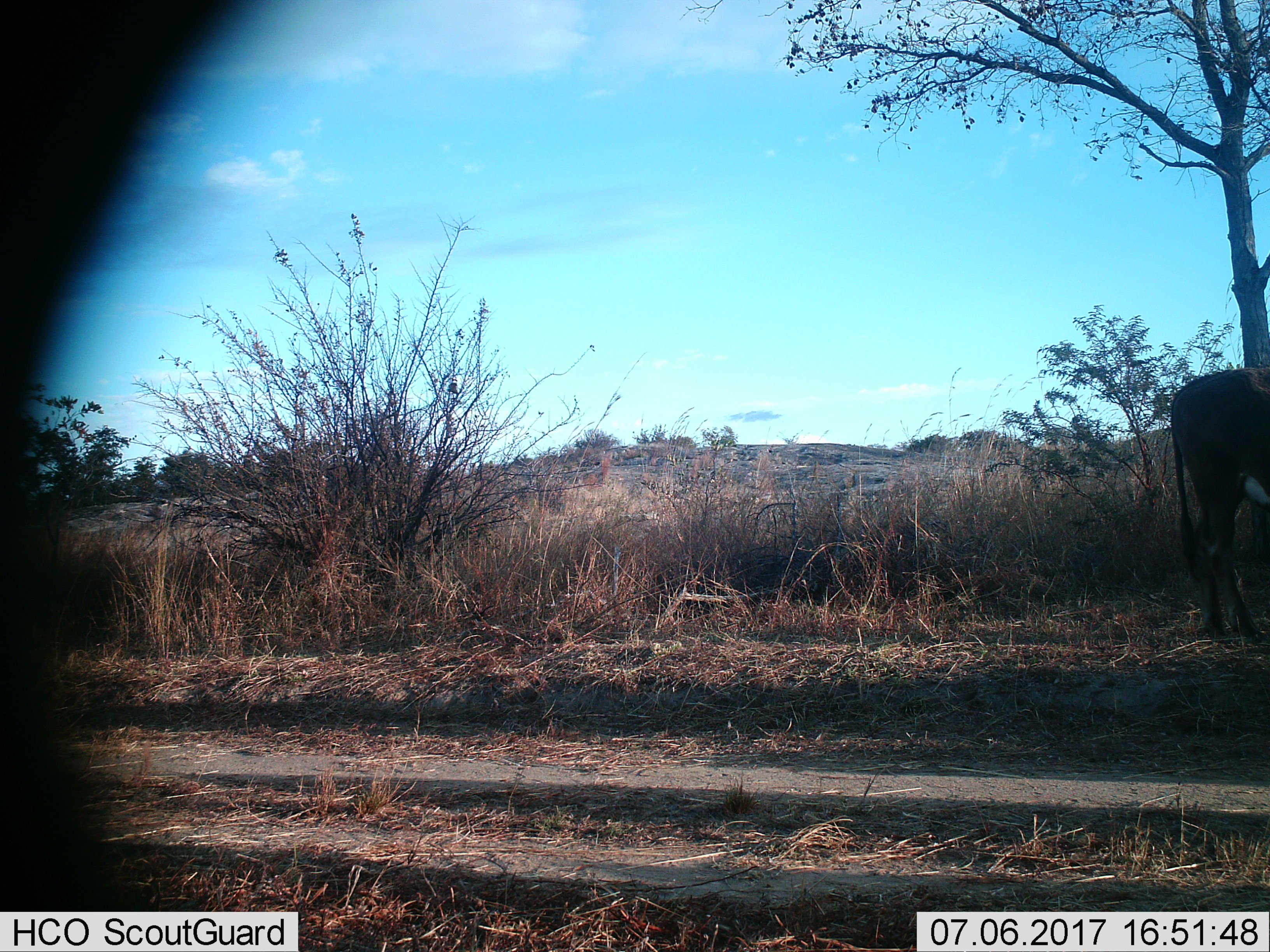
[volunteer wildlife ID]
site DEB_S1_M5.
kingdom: Animalia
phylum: Chordata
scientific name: Vertebrata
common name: domestic animal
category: domesticanimal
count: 1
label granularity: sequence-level